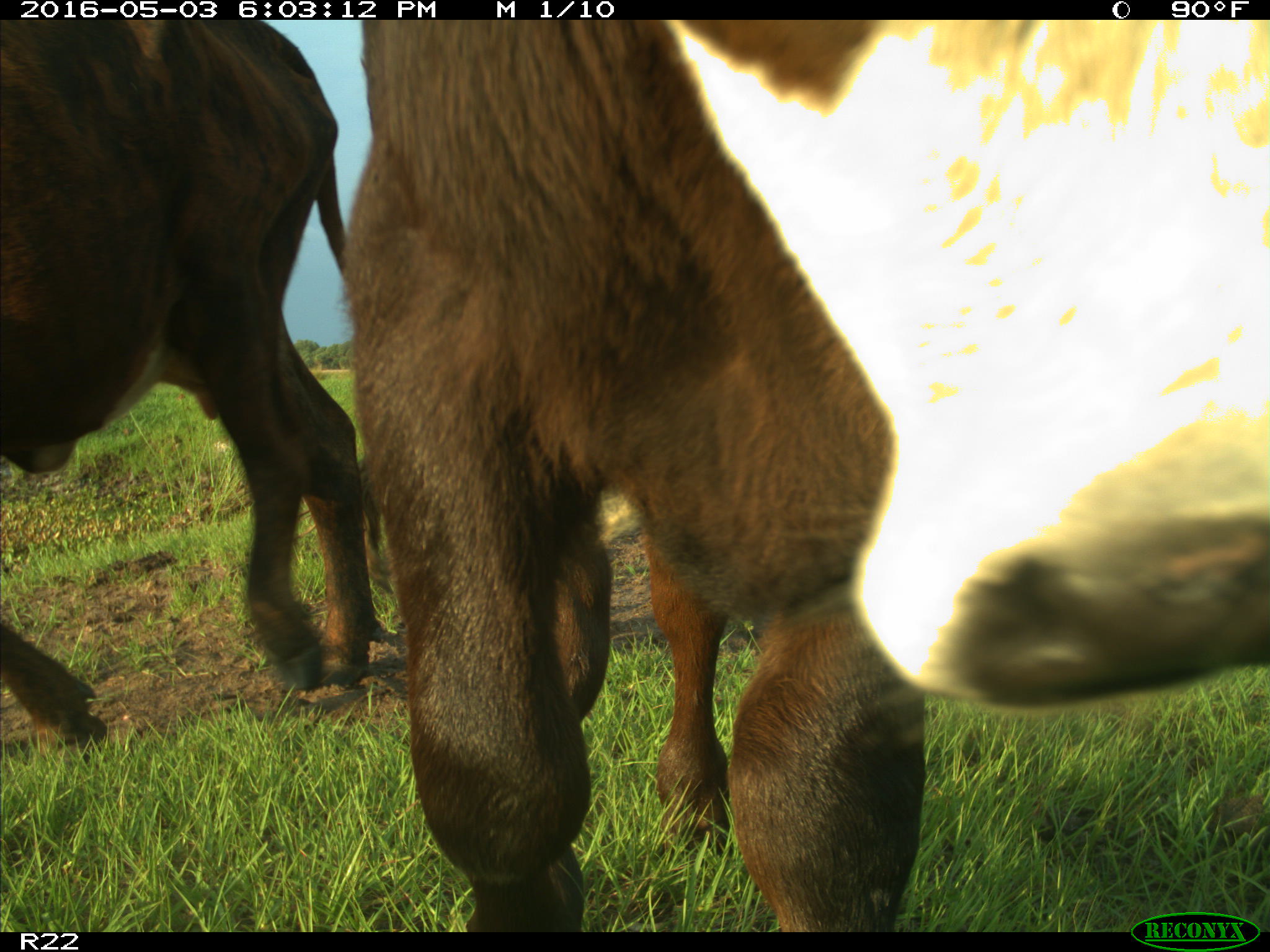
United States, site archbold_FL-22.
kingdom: Animalia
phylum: Chordata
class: Mammalia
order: Artiodactyla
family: Bovidae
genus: Bos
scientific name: Bos taurus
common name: domestic cow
Bos taurus (domestic cow).